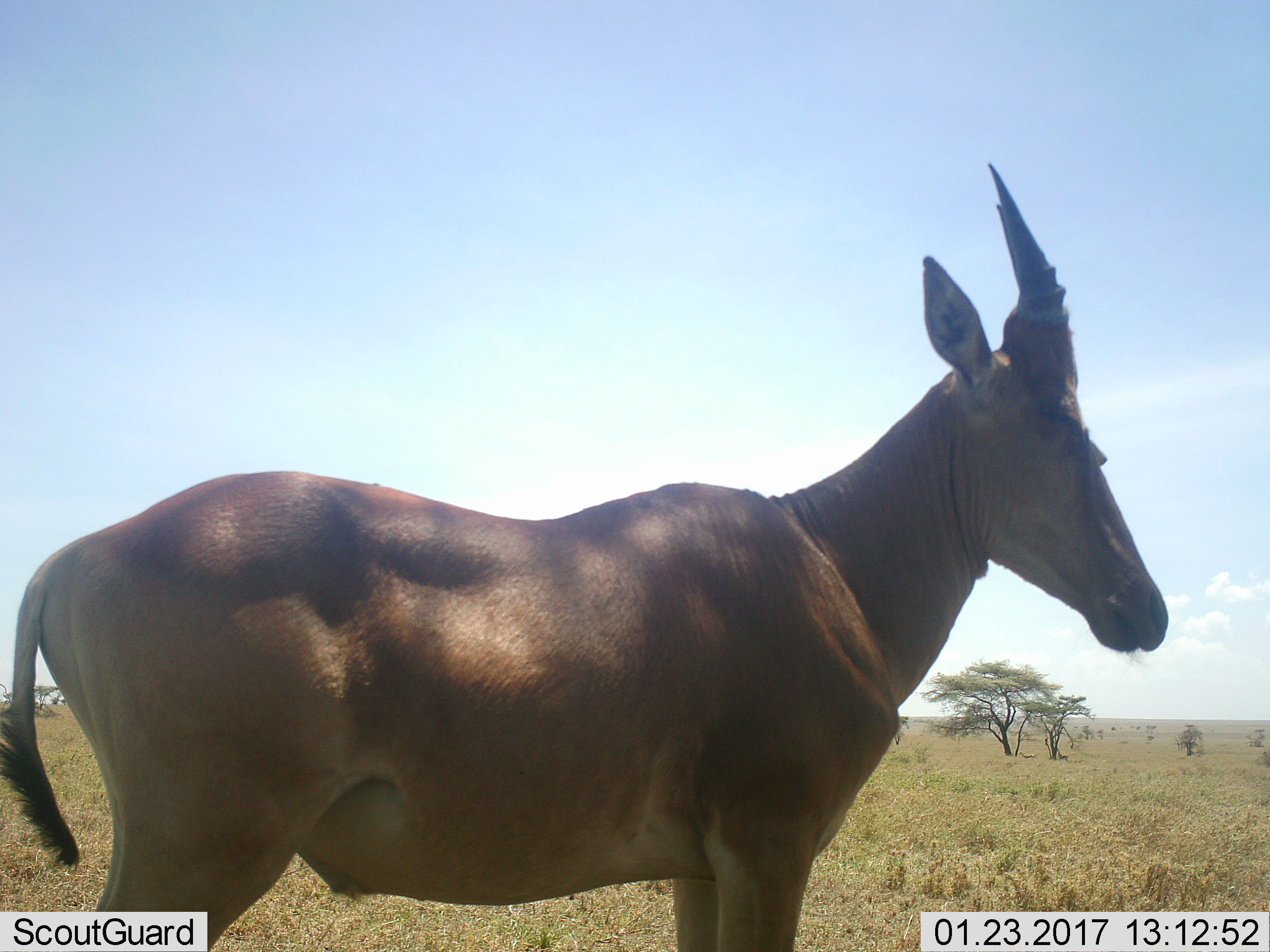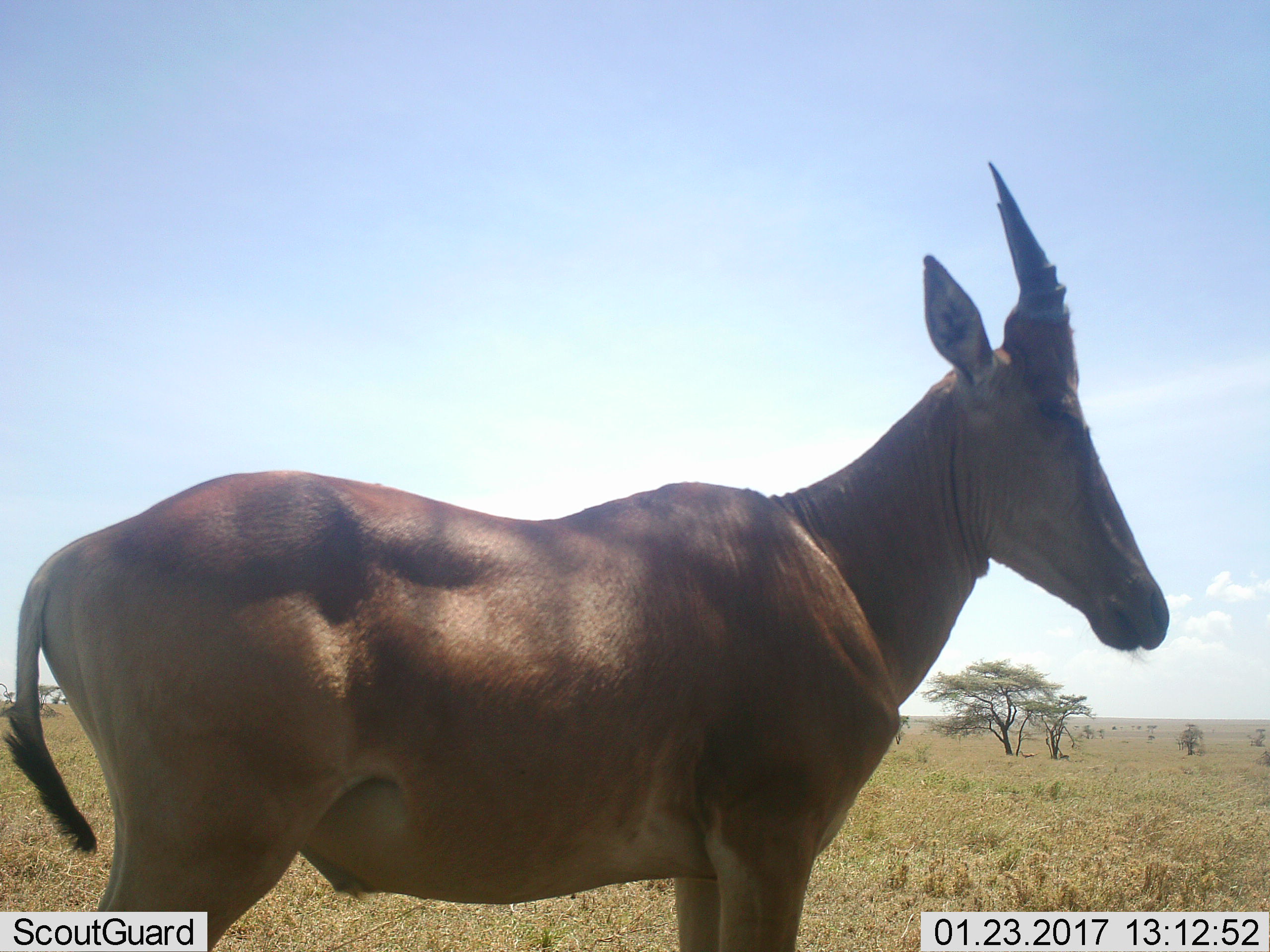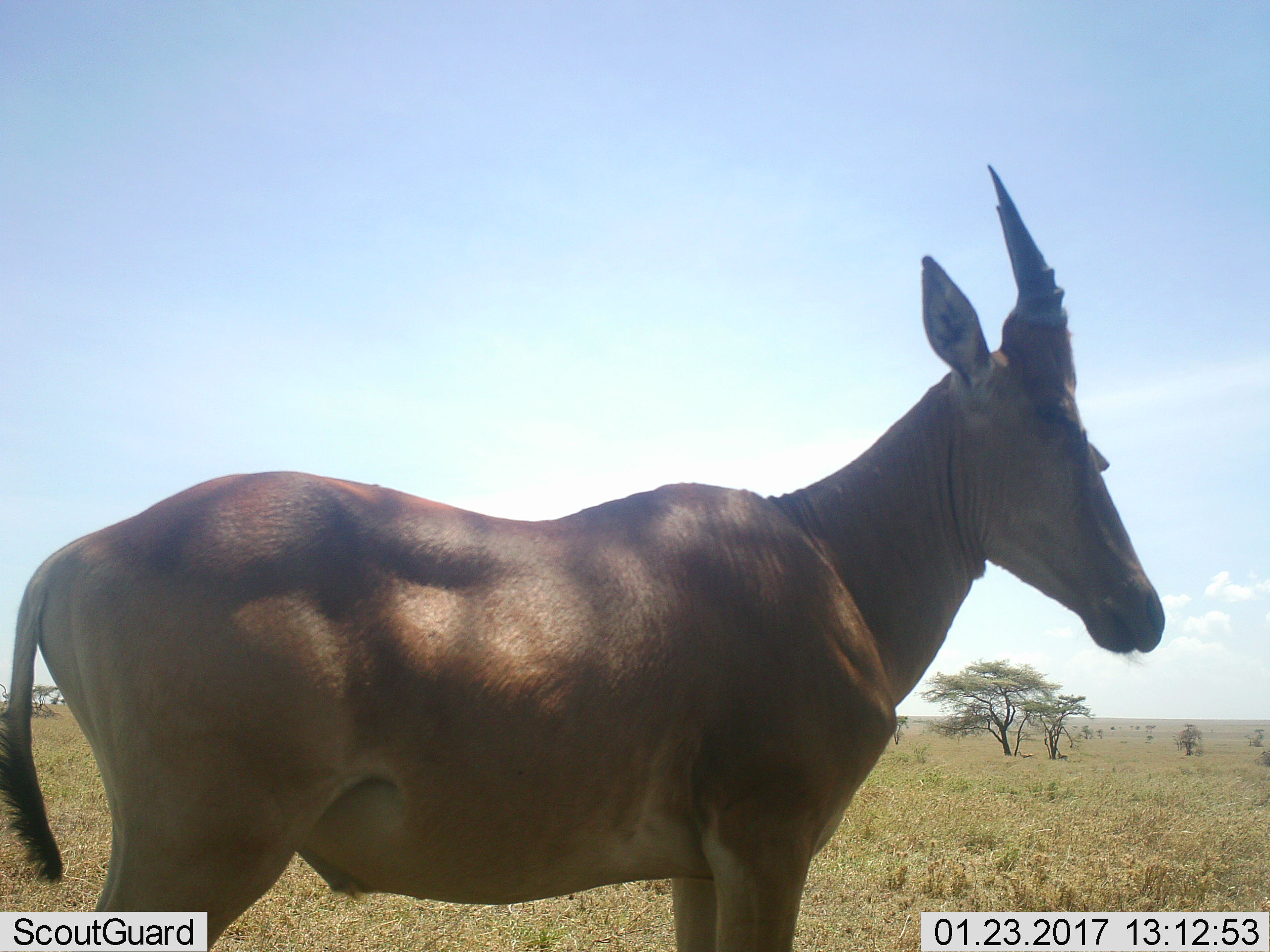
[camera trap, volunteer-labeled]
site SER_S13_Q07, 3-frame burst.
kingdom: Animalia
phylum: Chordata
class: Mammalia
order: Artiodactyla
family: Bovidae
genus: Alcelaphus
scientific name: Alcelaphus buselaphus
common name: hartebeest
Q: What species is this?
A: Hartebeest (Alcelaphus buselaphus).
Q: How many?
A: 1.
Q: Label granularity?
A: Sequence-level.